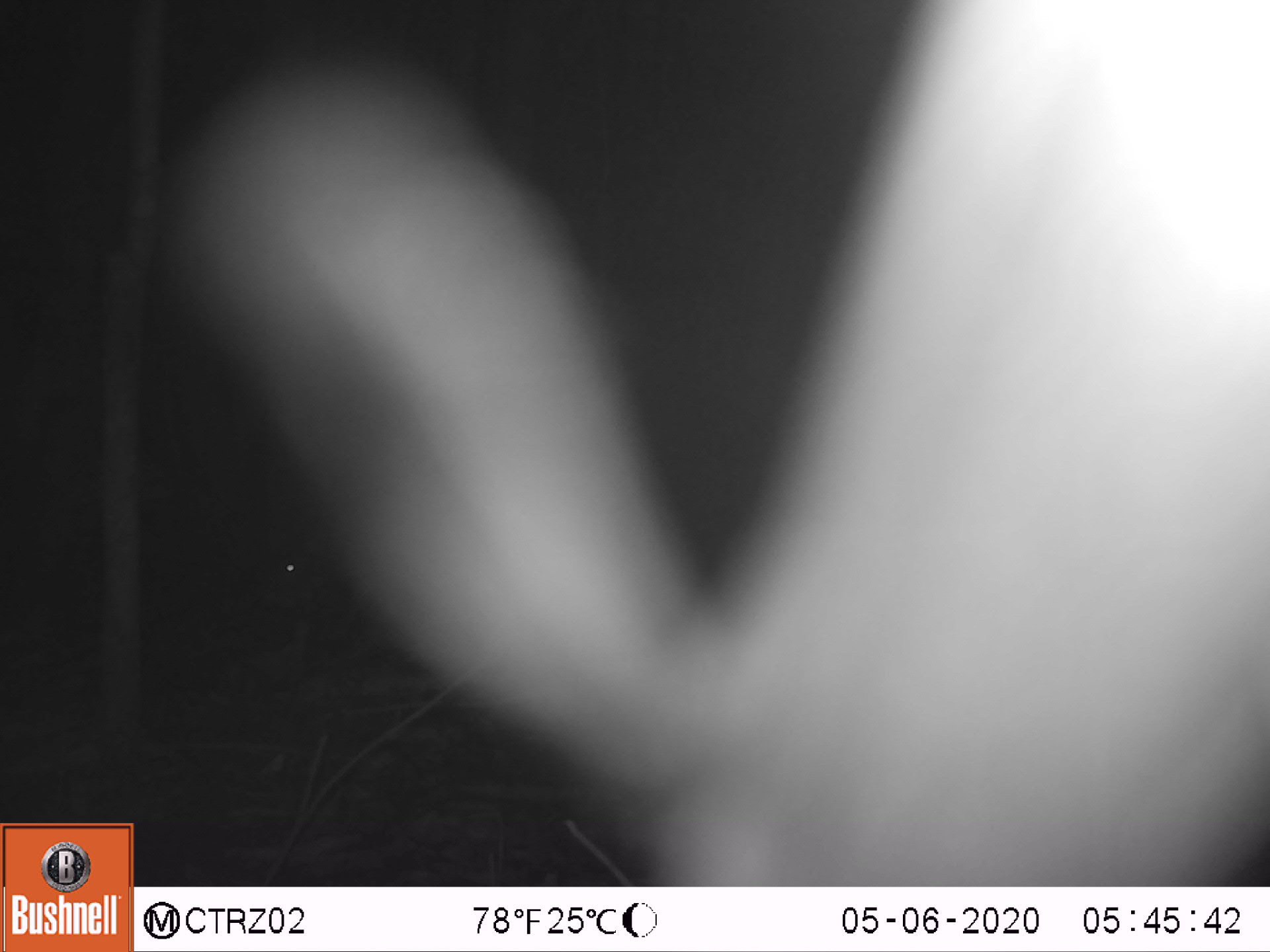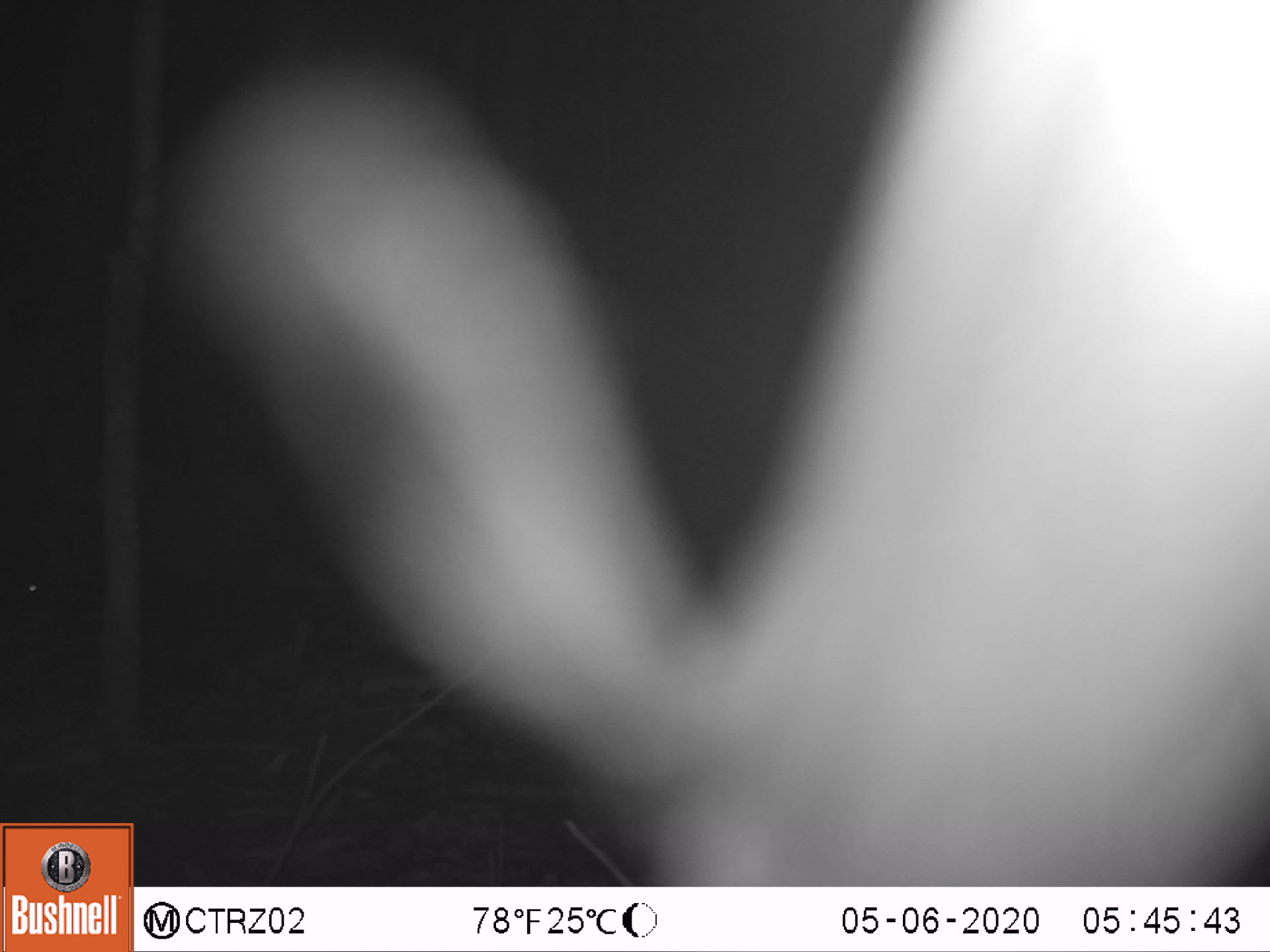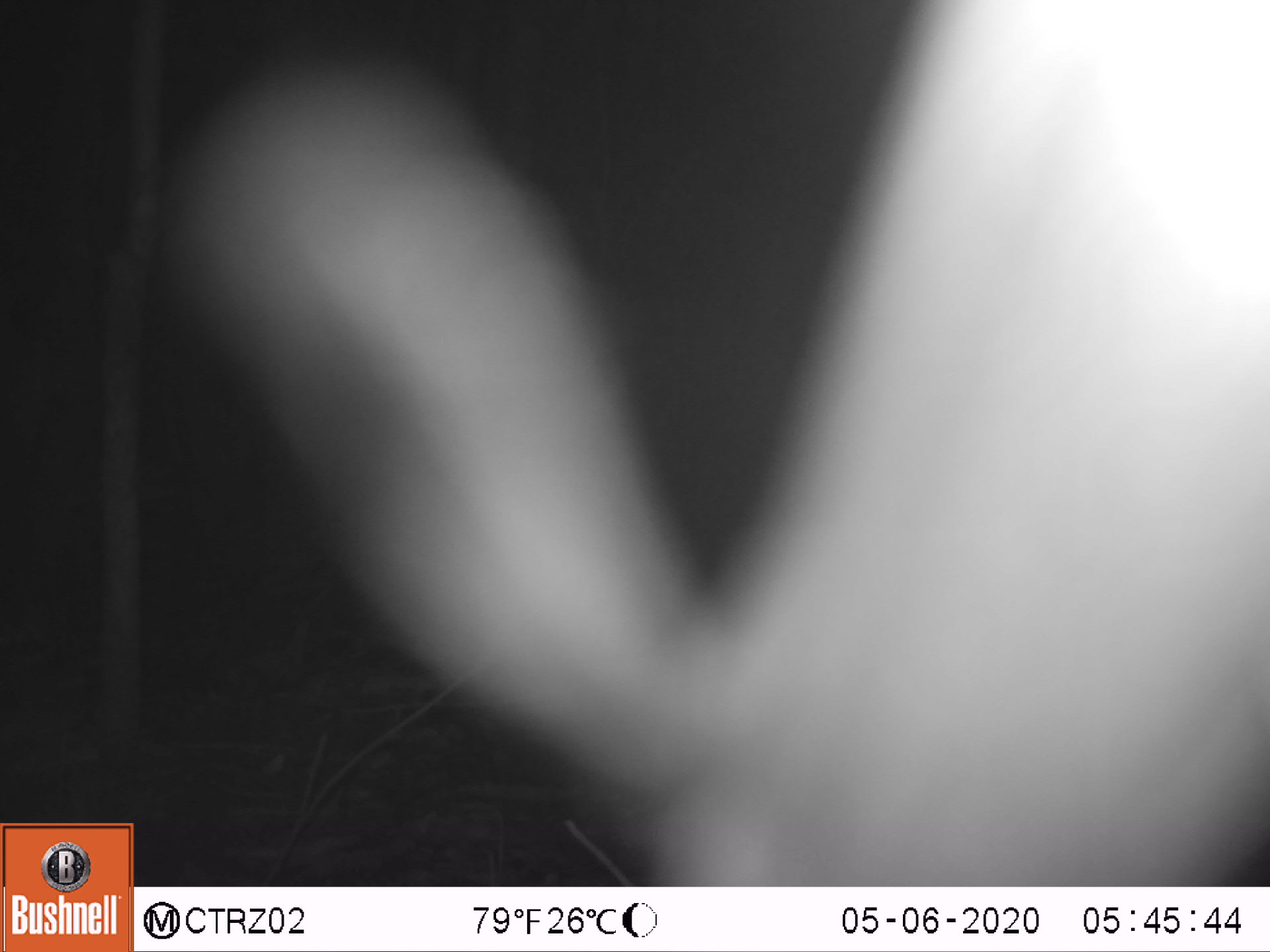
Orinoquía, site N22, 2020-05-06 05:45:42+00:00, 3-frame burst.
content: unidentified animal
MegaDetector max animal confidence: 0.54